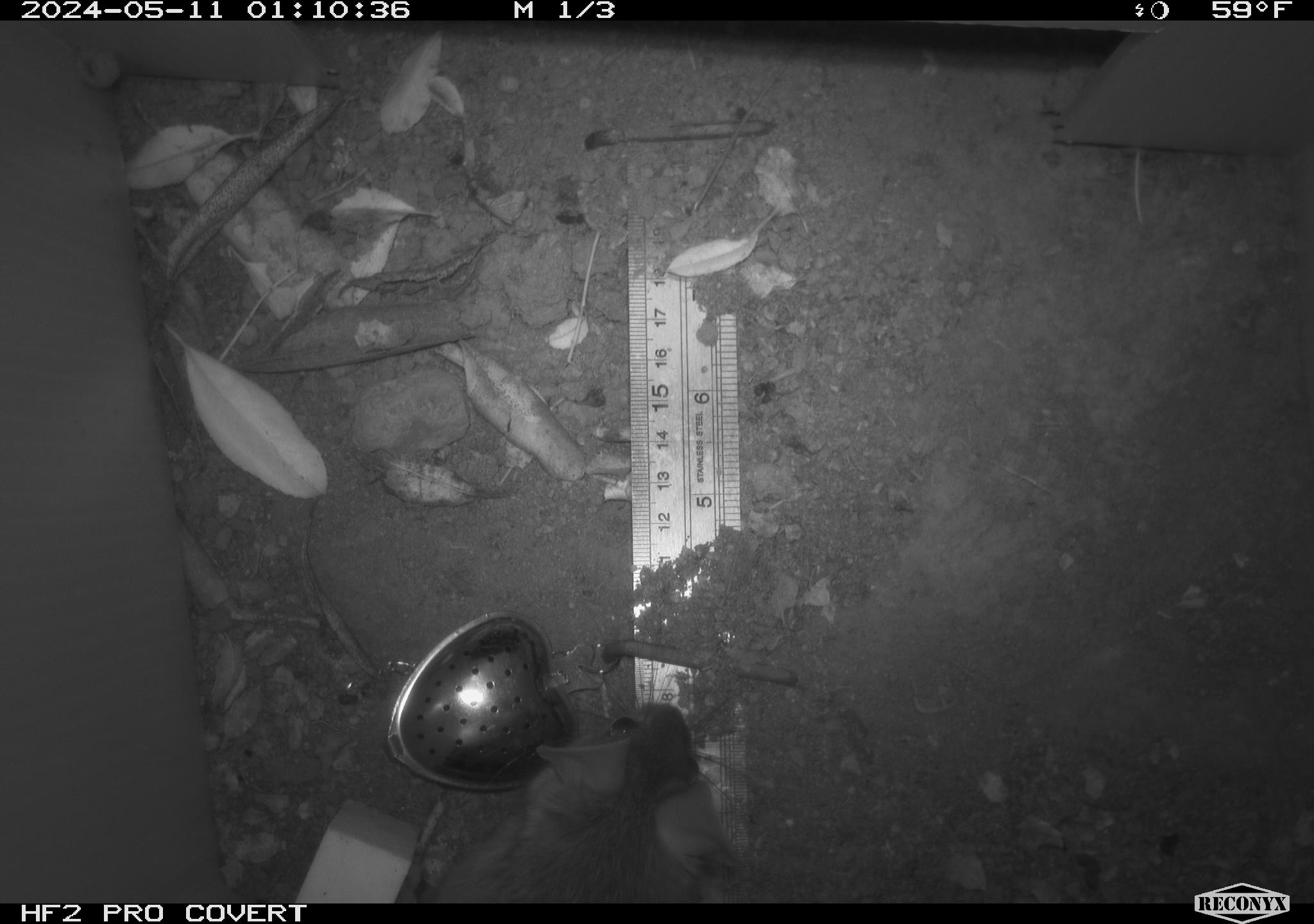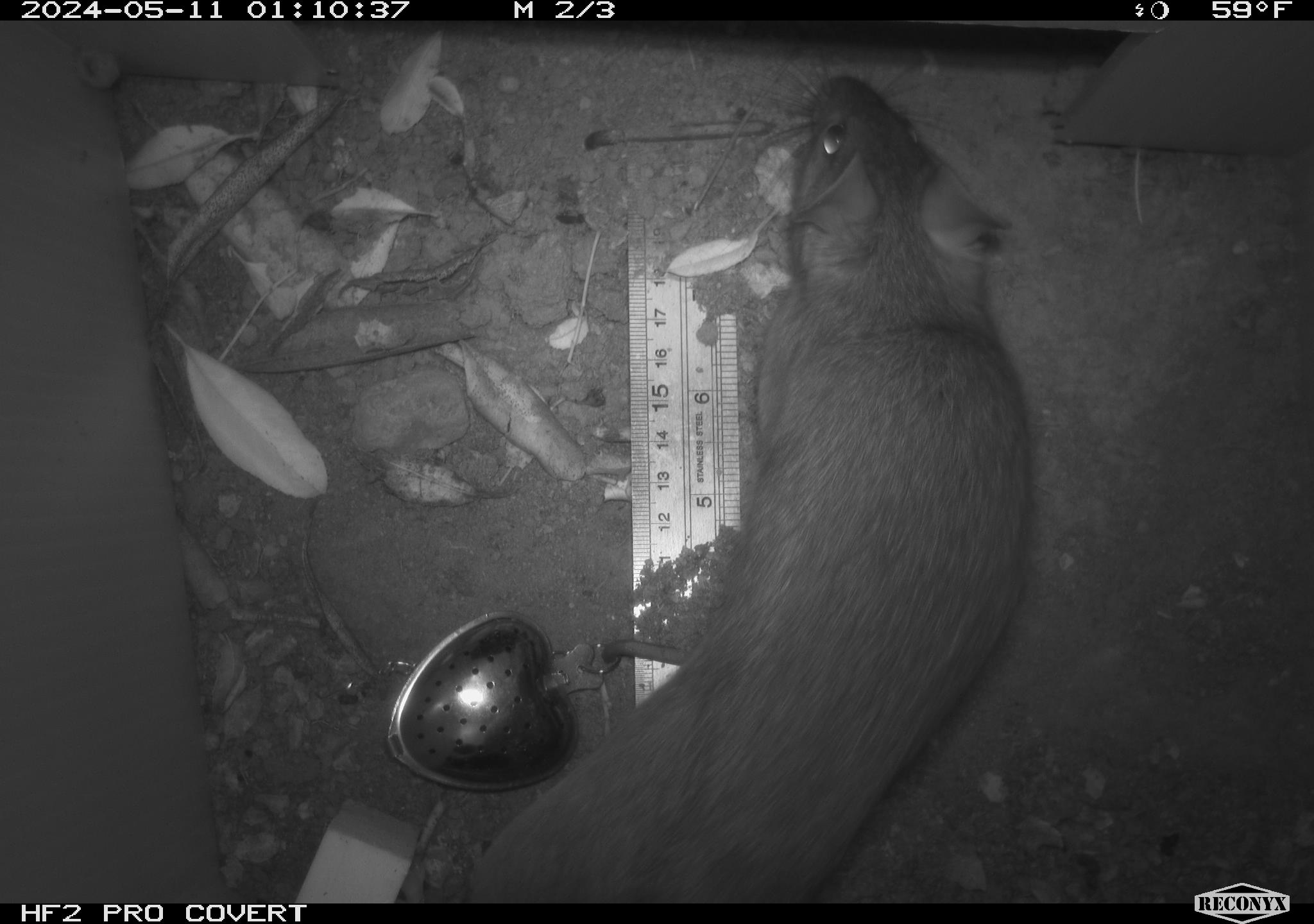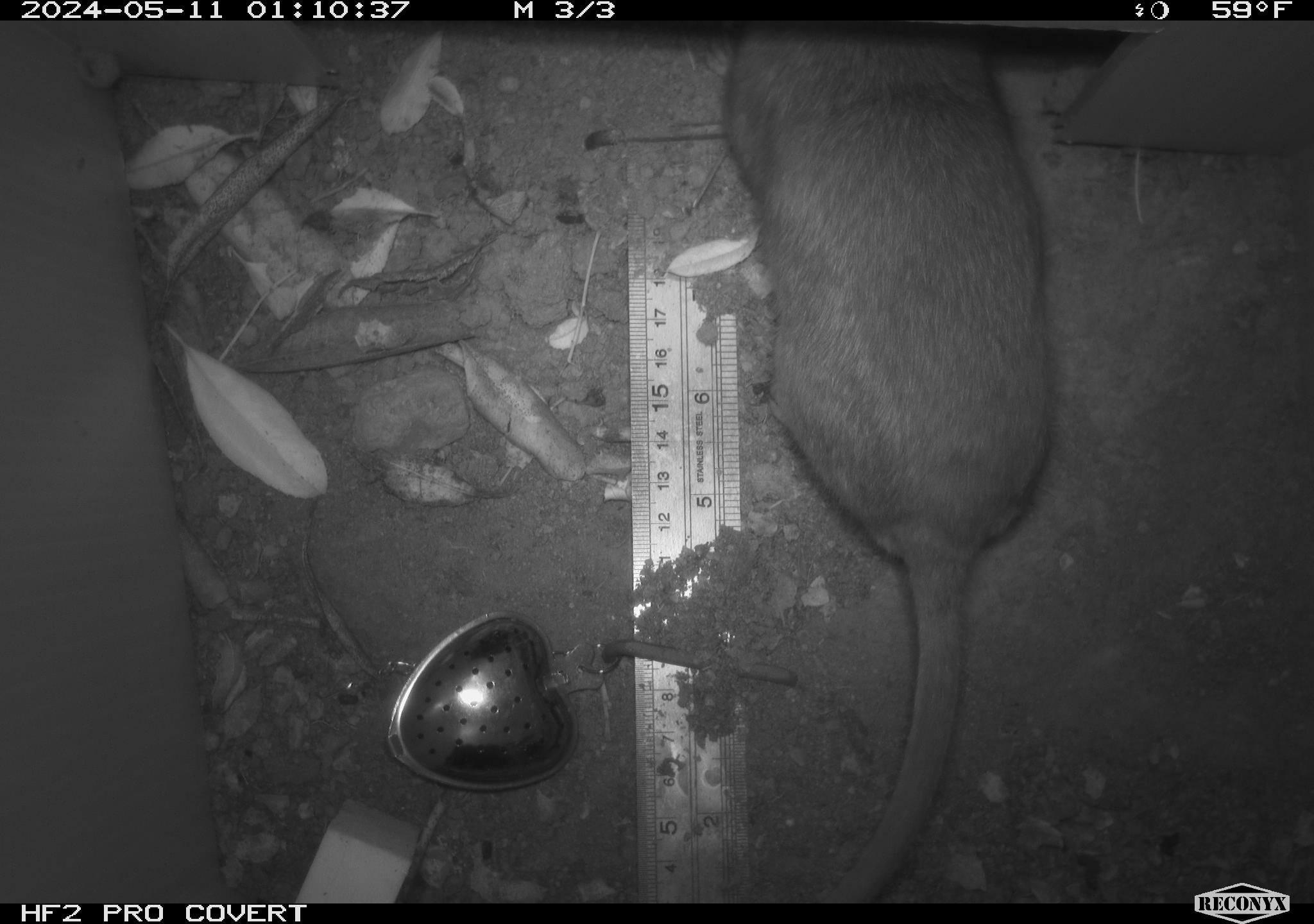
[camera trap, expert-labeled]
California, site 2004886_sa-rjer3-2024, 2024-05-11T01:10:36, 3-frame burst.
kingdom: Animalia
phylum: Chordata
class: Mammalia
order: Rodentia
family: Cricetidae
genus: Neotoma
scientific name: Neotoma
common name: pack rat or woodrat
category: neotoma species